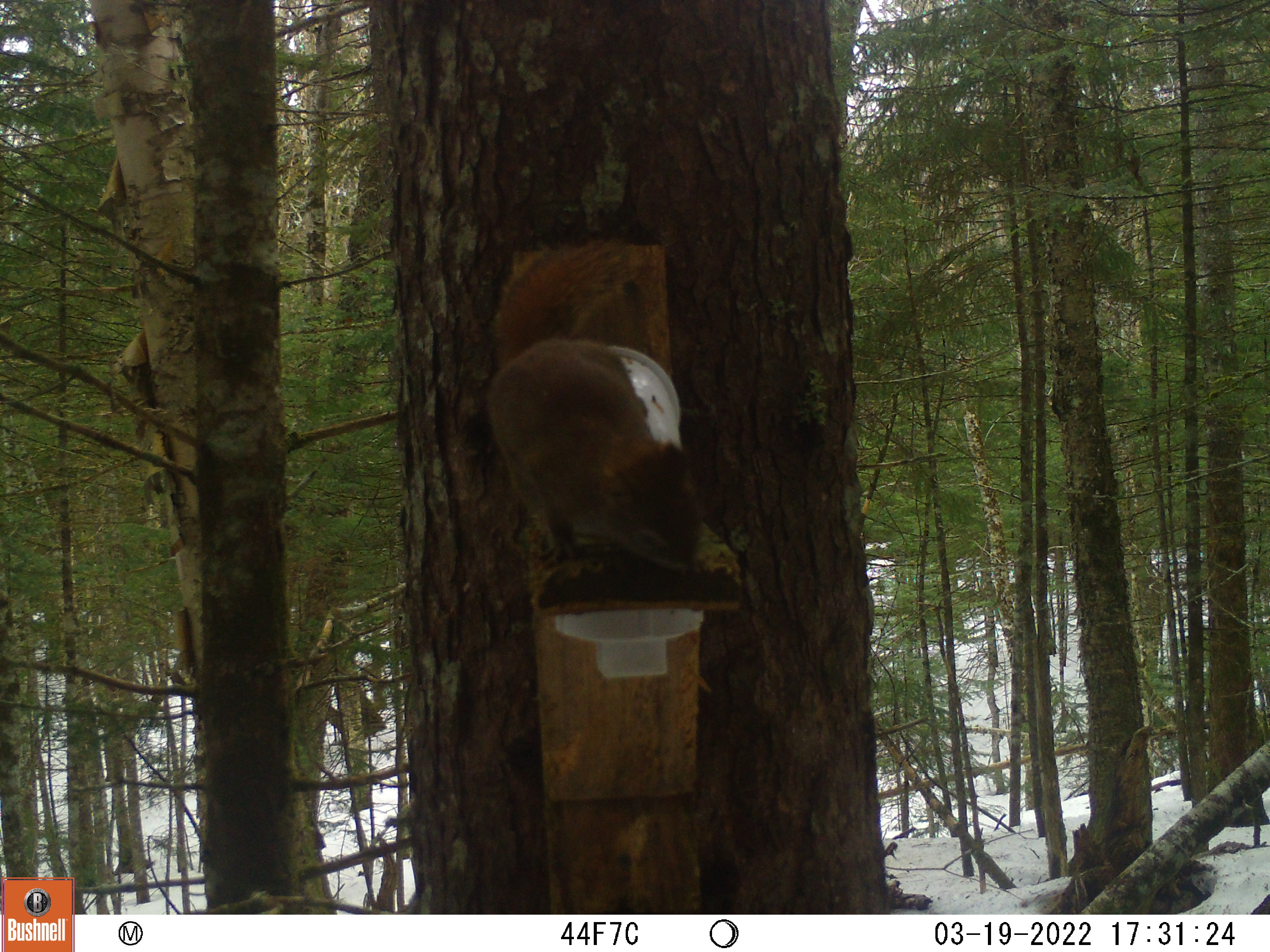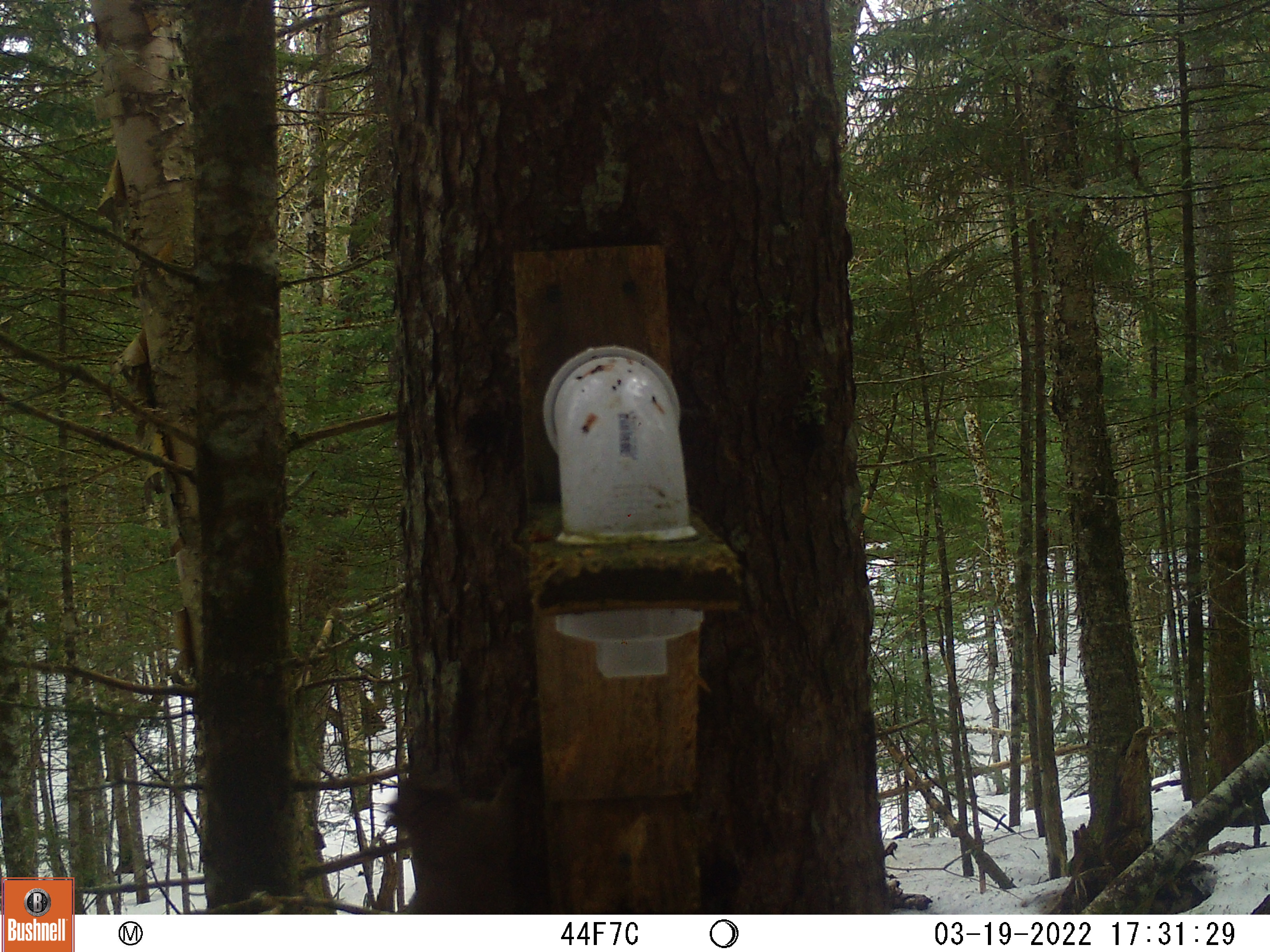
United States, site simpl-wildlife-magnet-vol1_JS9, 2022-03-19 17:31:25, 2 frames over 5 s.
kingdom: Animalia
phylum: Chordata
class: Mammalia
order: Rodentia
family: Sciuridae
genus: Tamiasciurus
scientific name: Tamiasciurus hudsonicus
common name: red squirrel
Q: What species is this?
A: Red squirrel (Tamiasciurus hudsonicus).